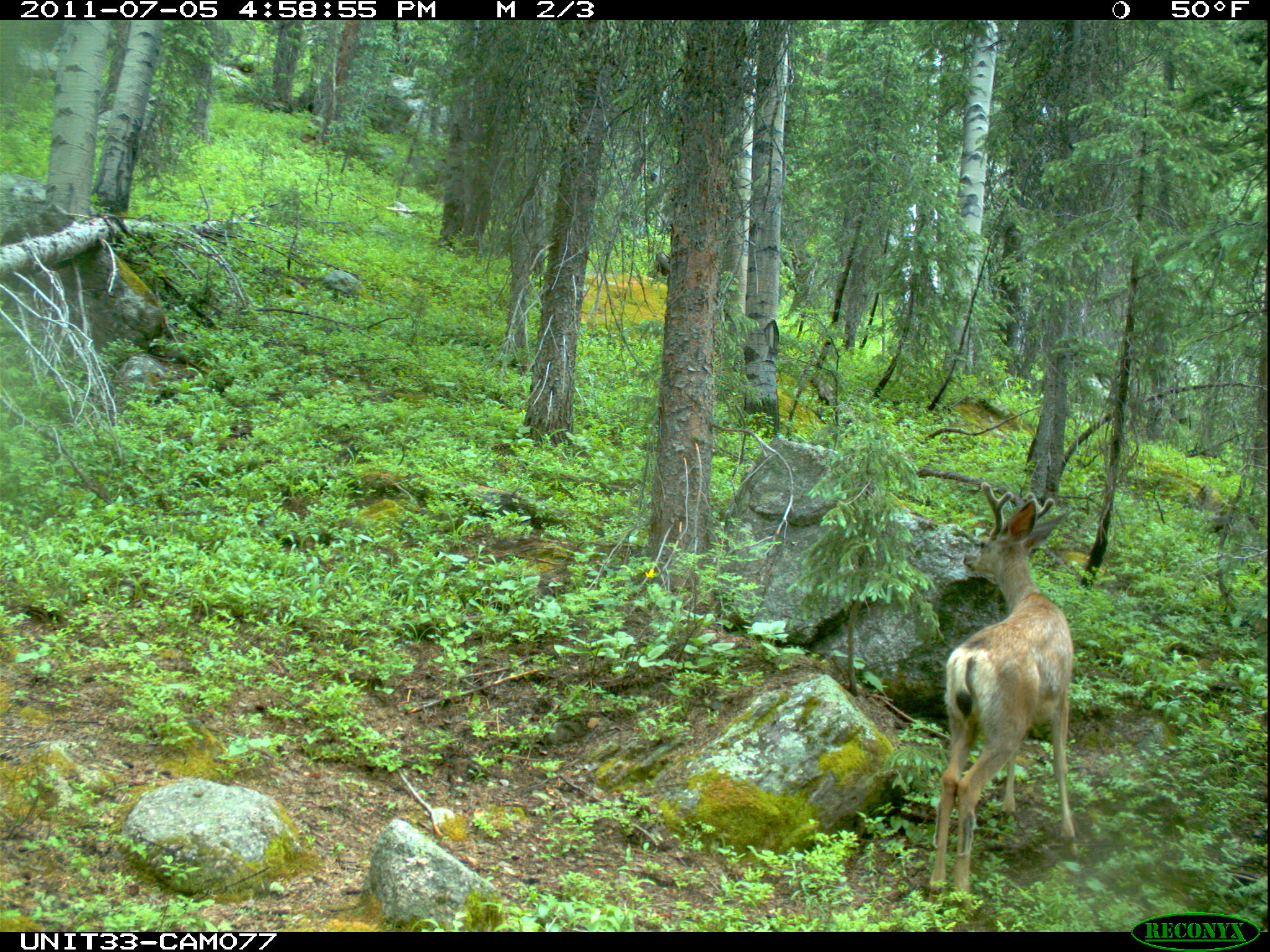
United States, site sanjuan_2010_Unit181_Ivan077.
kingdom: Animalia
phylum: Chordata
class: Mammalia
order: Artiodactyla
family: Cervidae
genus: Odocoileus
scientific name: Odocoileus hemionus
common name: mule deer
Odocoileus hemionus (mule deer).